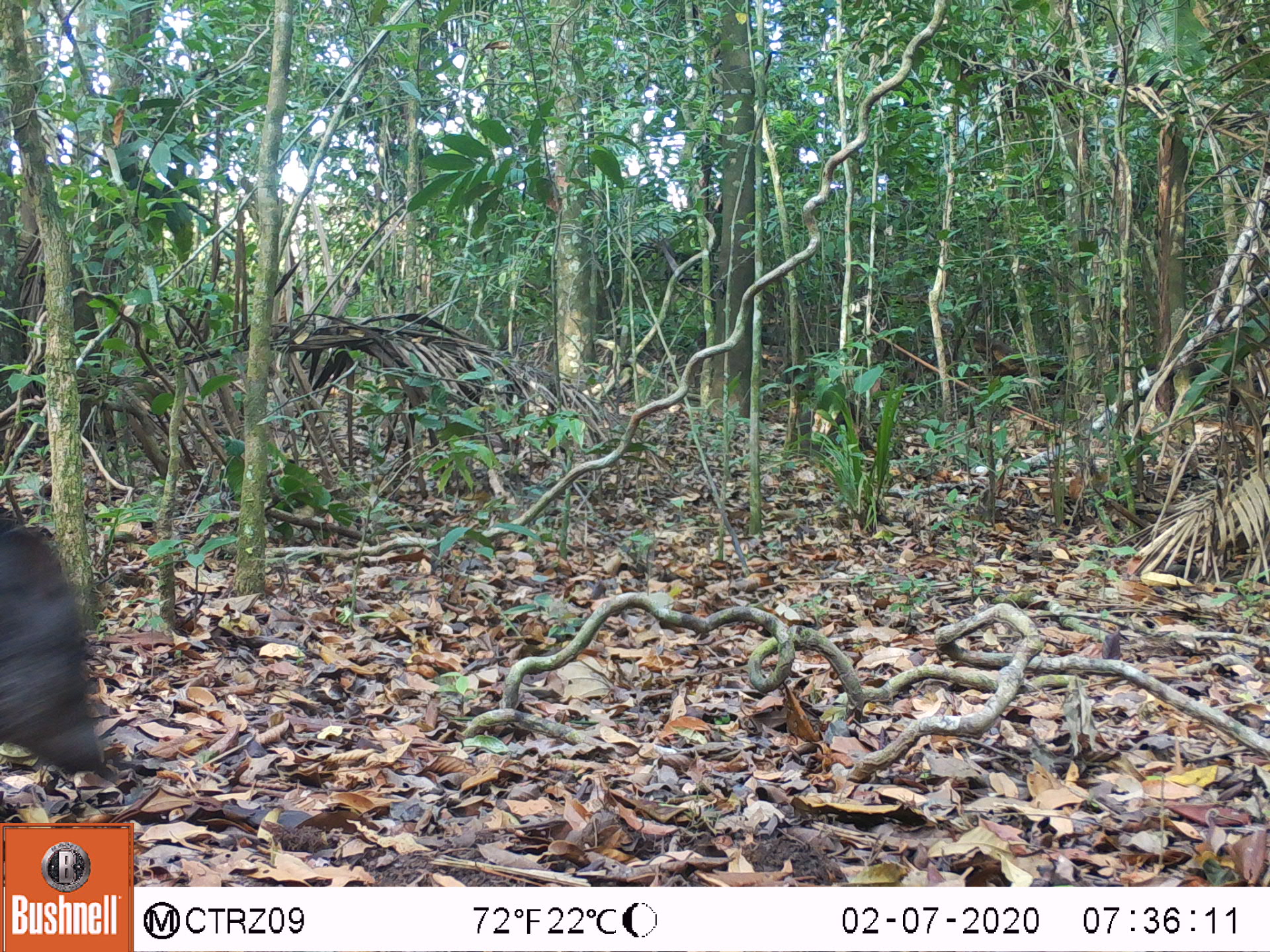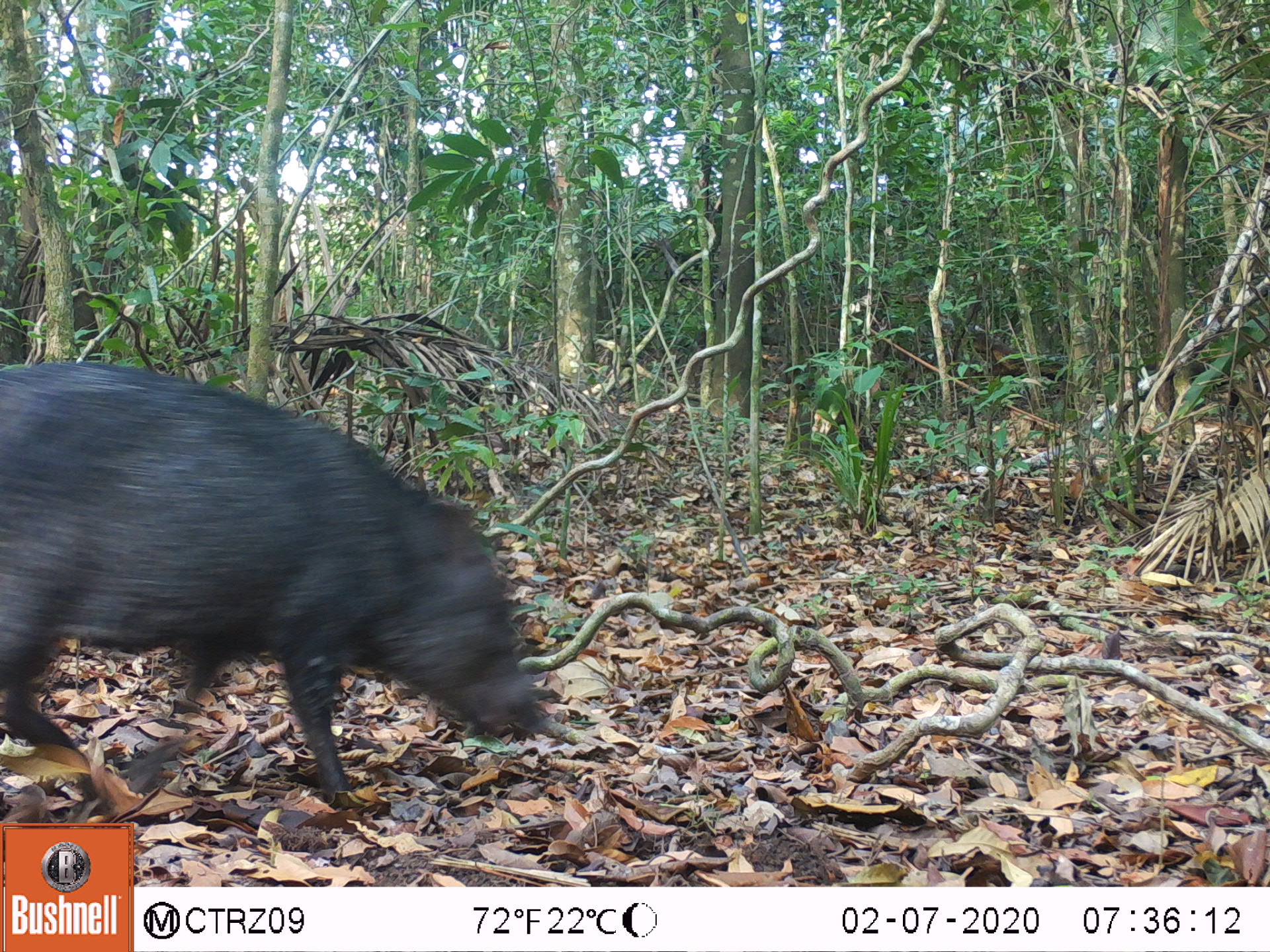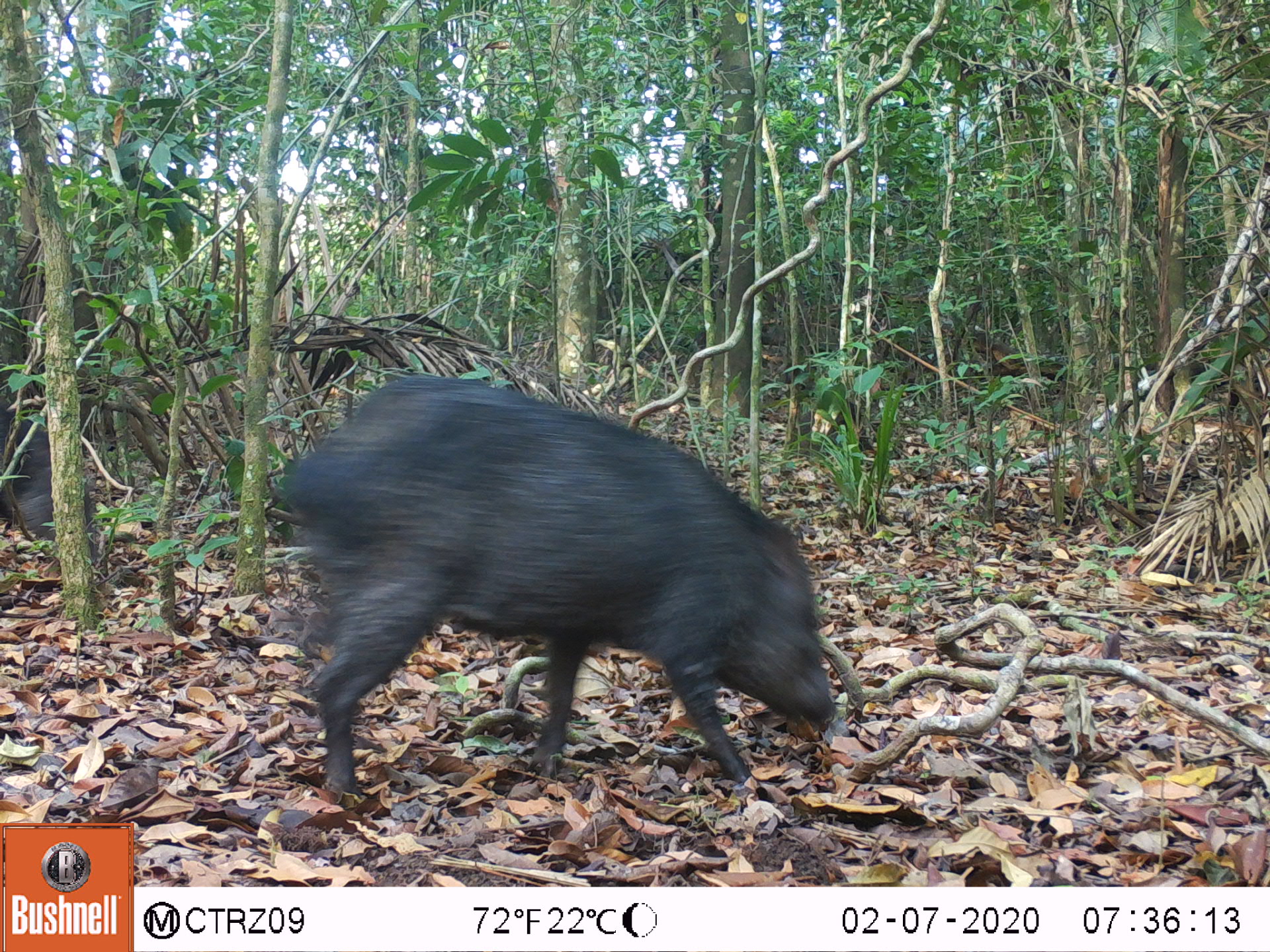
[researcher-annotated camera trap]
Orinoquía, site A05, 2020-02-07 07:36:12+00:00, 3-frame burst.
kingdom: Animalia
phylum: Chordata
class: Mammalia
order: Artiodactyla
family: Tayassuidae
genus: Pecari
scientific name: Pecari tajacu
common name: collared peccary